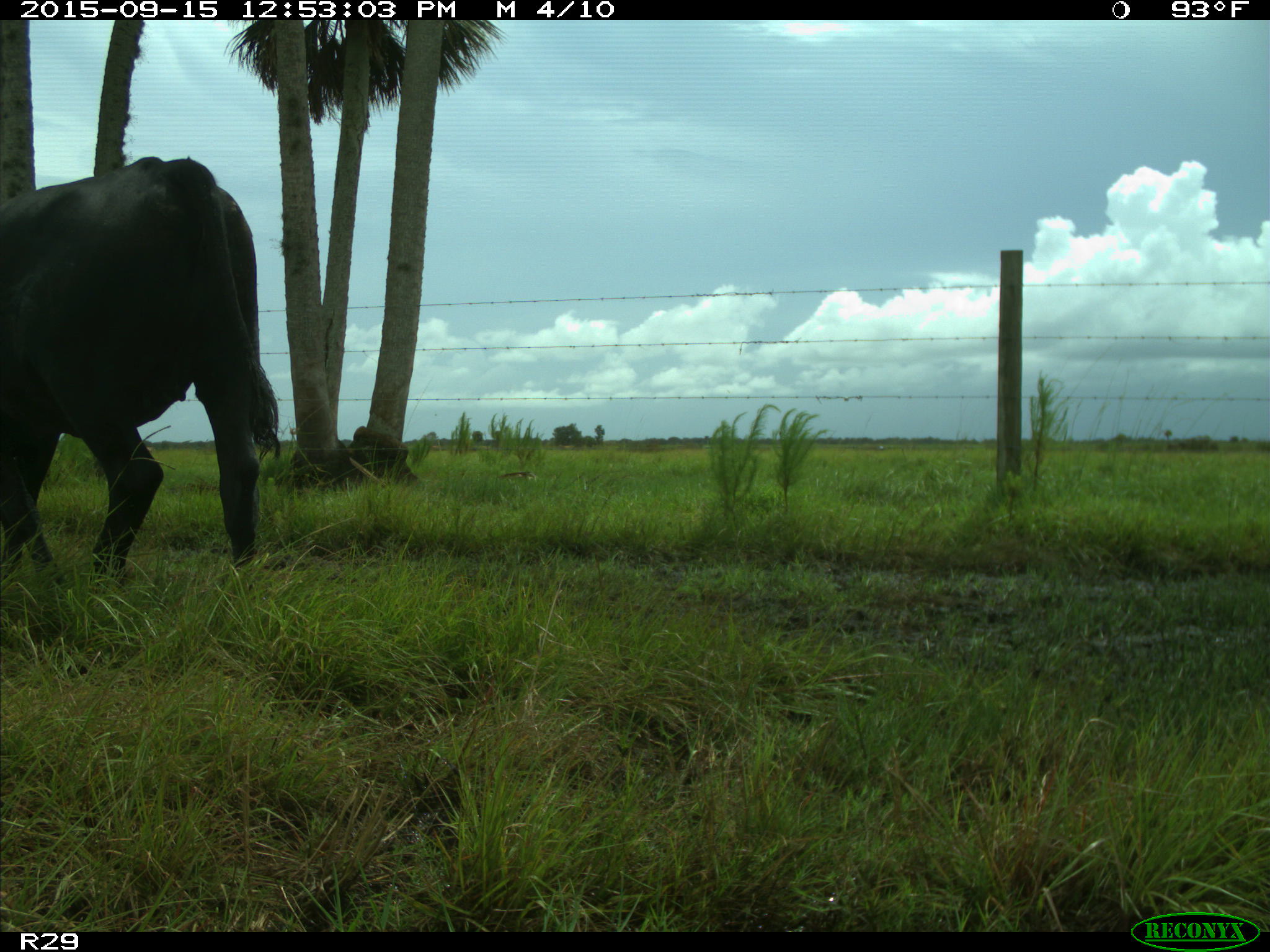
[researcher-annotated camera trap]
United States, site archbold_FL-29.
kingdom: Animalia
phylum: Chordata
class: Mammalia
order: Artiodactyla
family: Bovidae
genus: Bos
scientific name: Bos taurus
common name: domestic cow